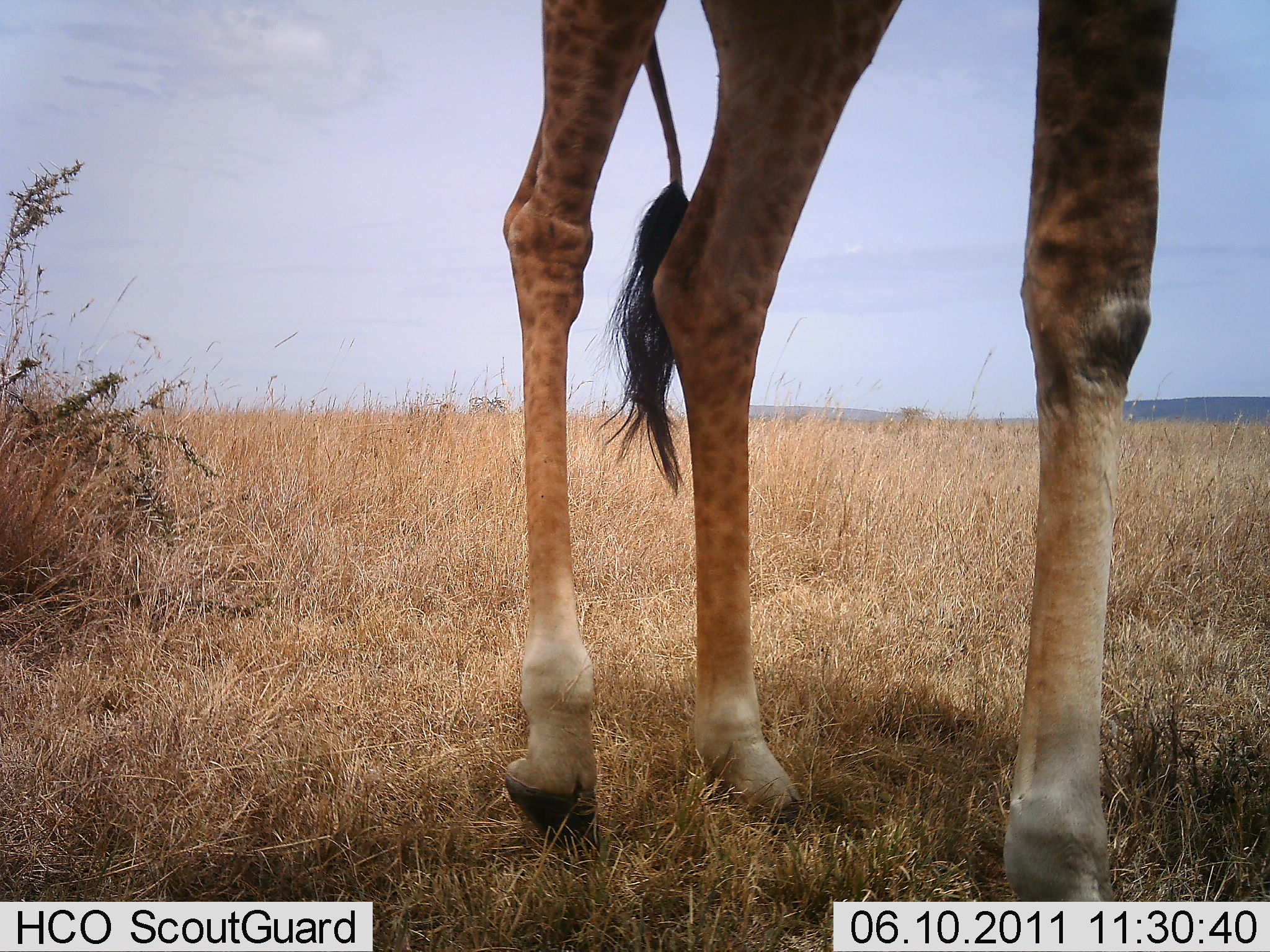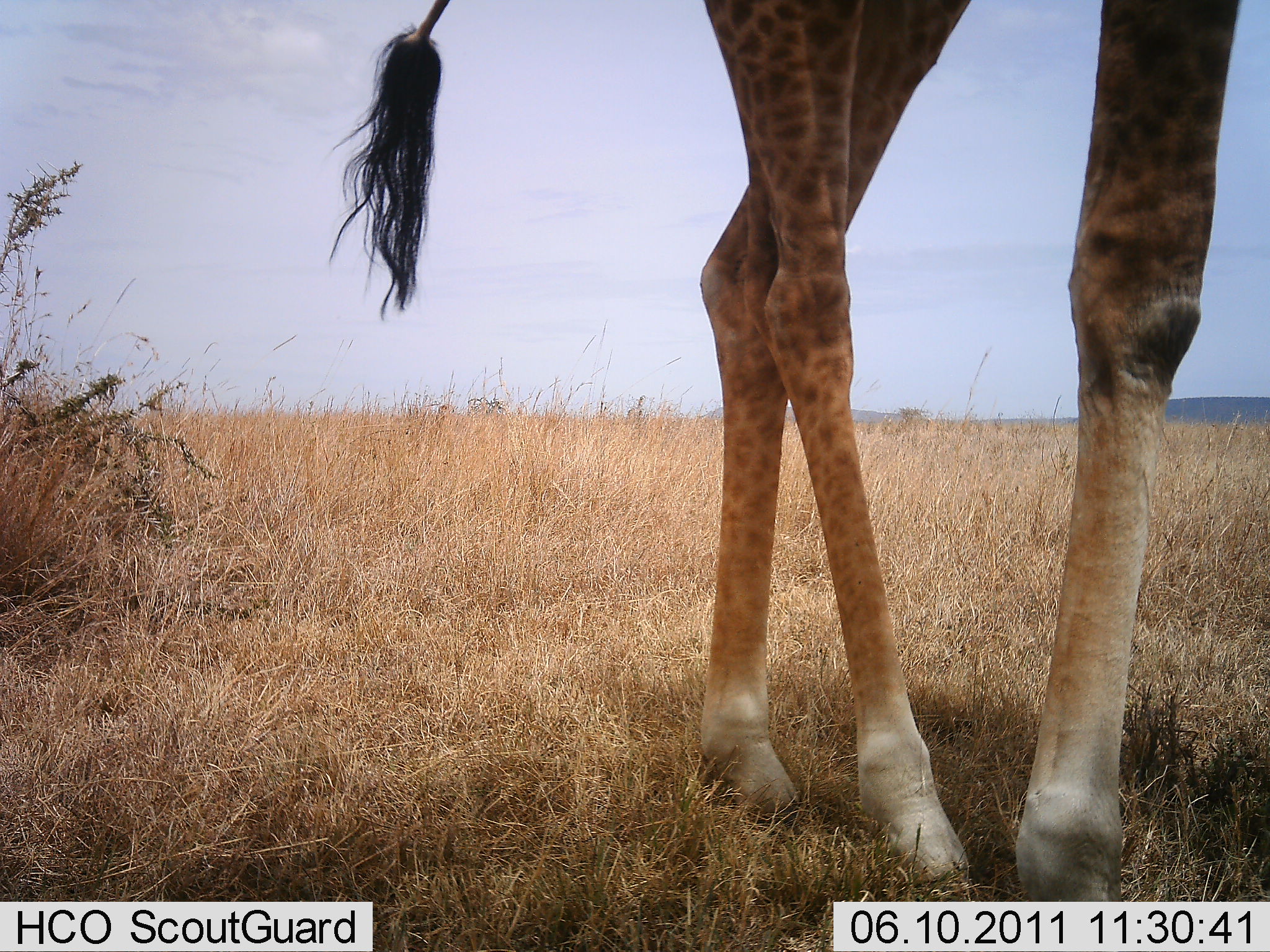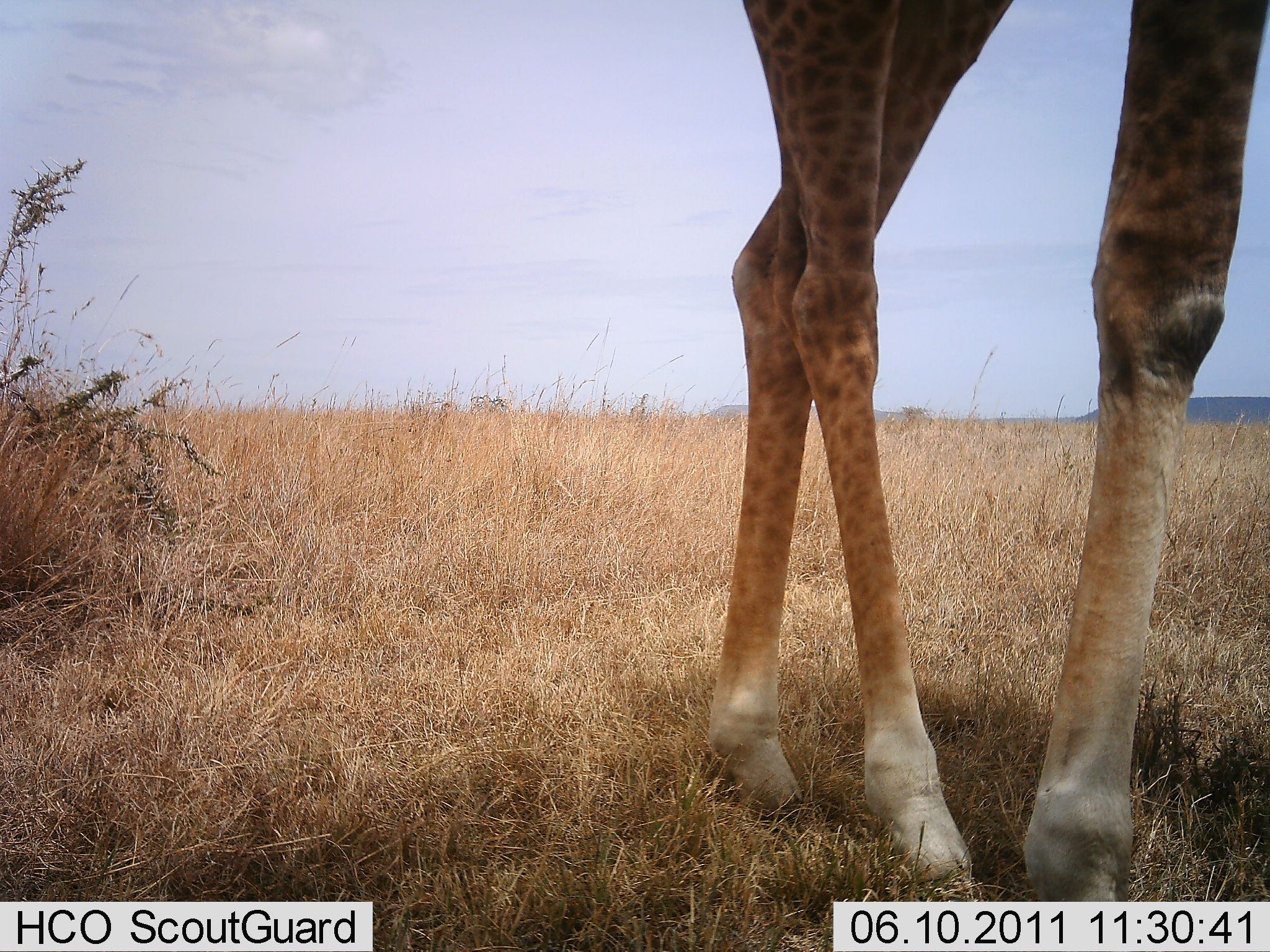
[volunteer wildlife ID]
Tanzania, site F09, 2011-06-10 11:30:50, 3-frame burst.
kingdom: Animalia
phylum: Chordata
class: Mammalia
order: Artiodactyla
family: Giraffidae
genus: Giraffa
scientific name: Giraffa camelopardalis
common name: giraffe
Giraffe (Giraffa camelopardalis), count 1. Behavior (volunteer vote fractions): standing 67%, resting 0%, moving 33%, interacting 0%. Young present (vote fraction): 0%. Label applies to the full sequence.